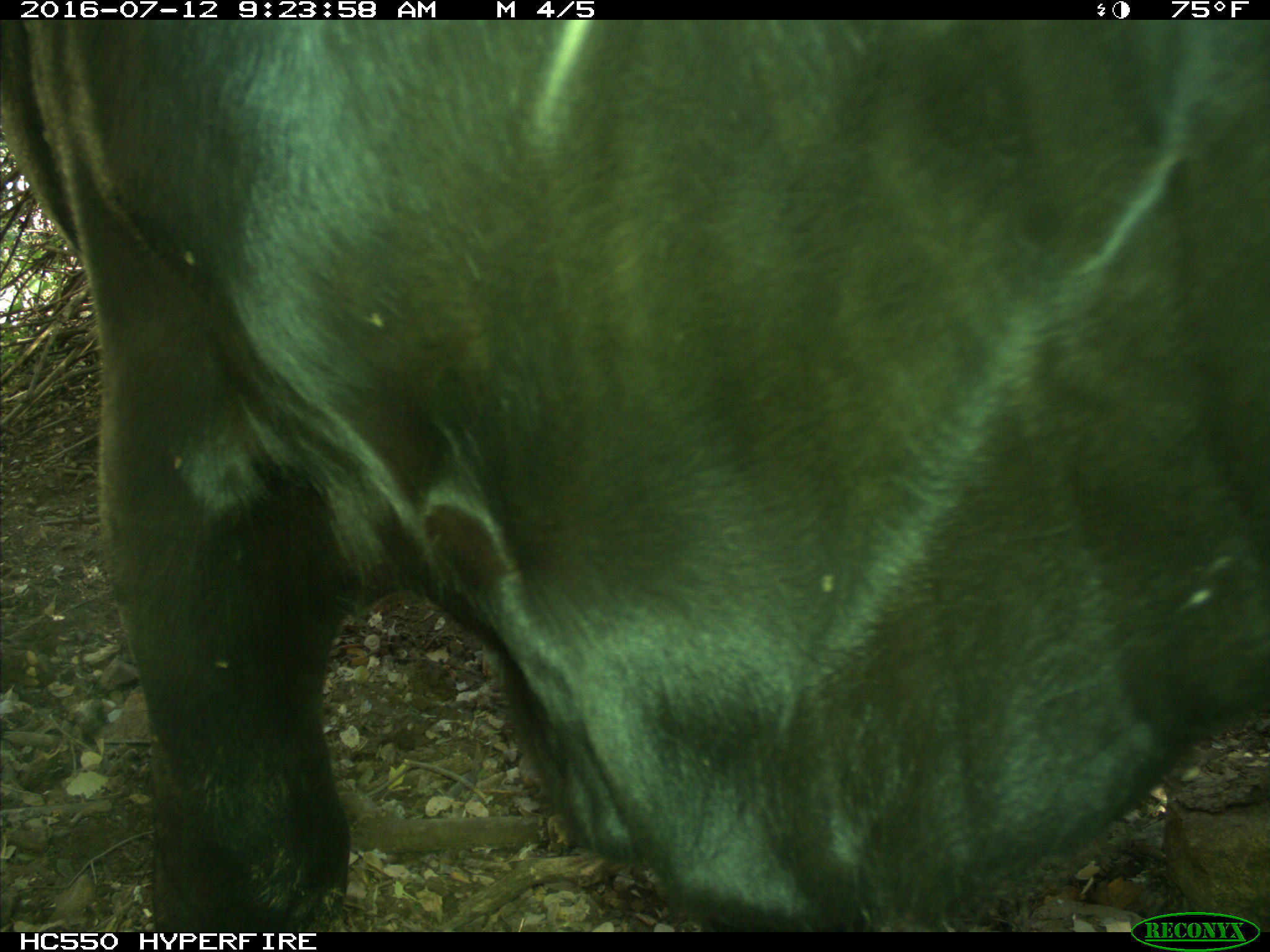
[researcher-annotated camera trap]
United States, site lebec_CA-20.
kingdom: Animalia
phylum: Chordata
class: Mammalia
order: Artiodactyla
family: Bovidae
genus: Bos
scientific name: Bos taurus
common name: domestic cow